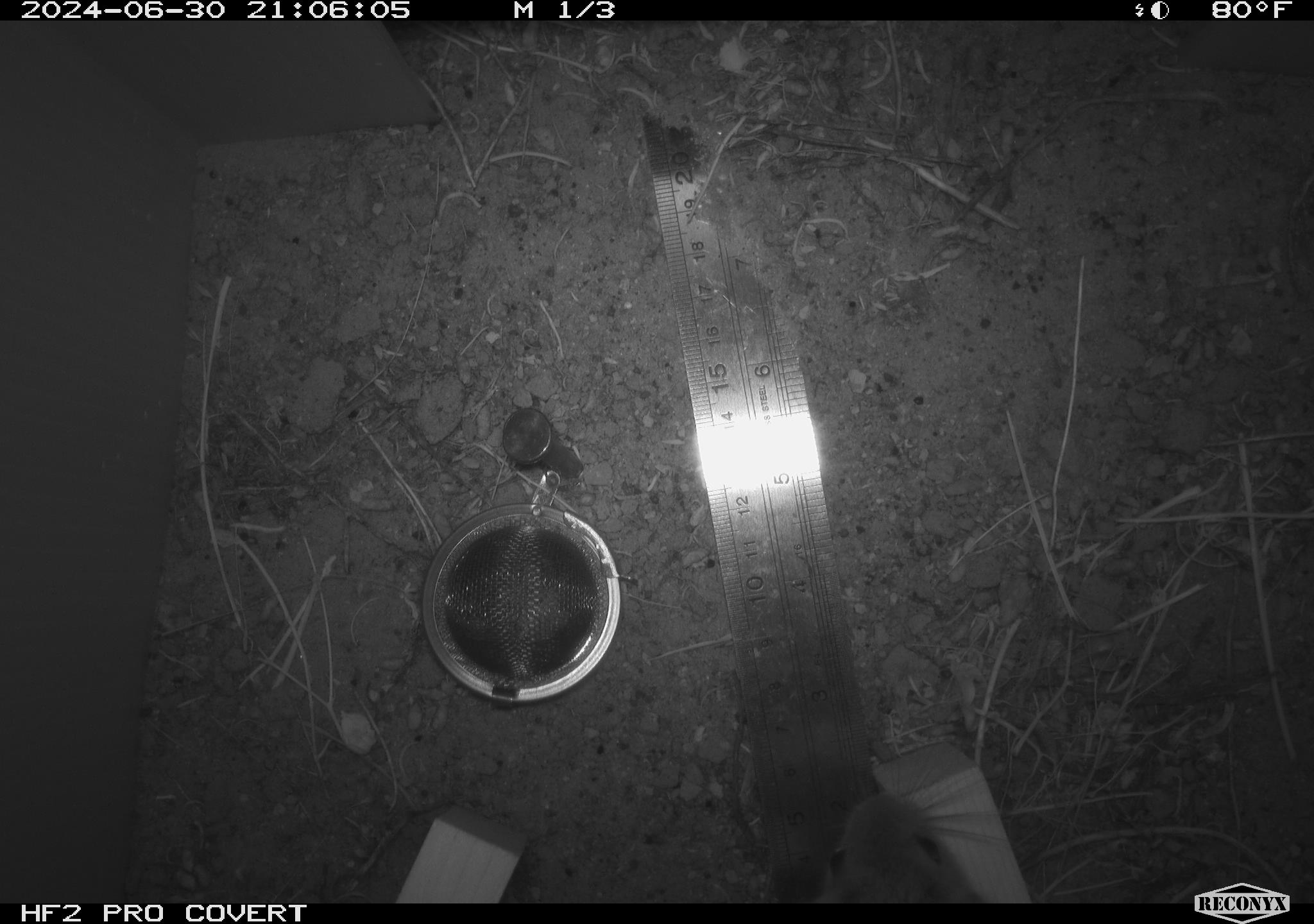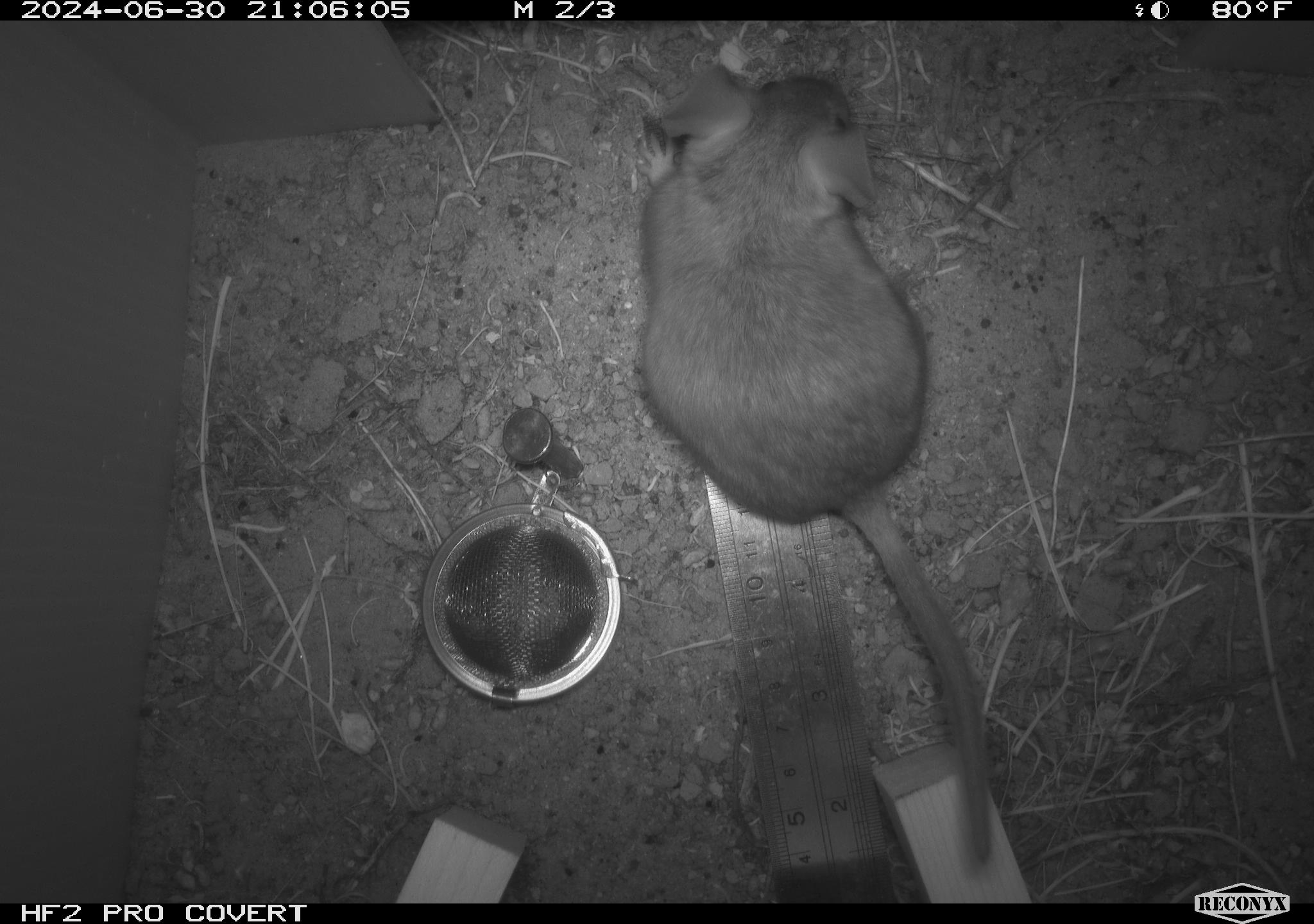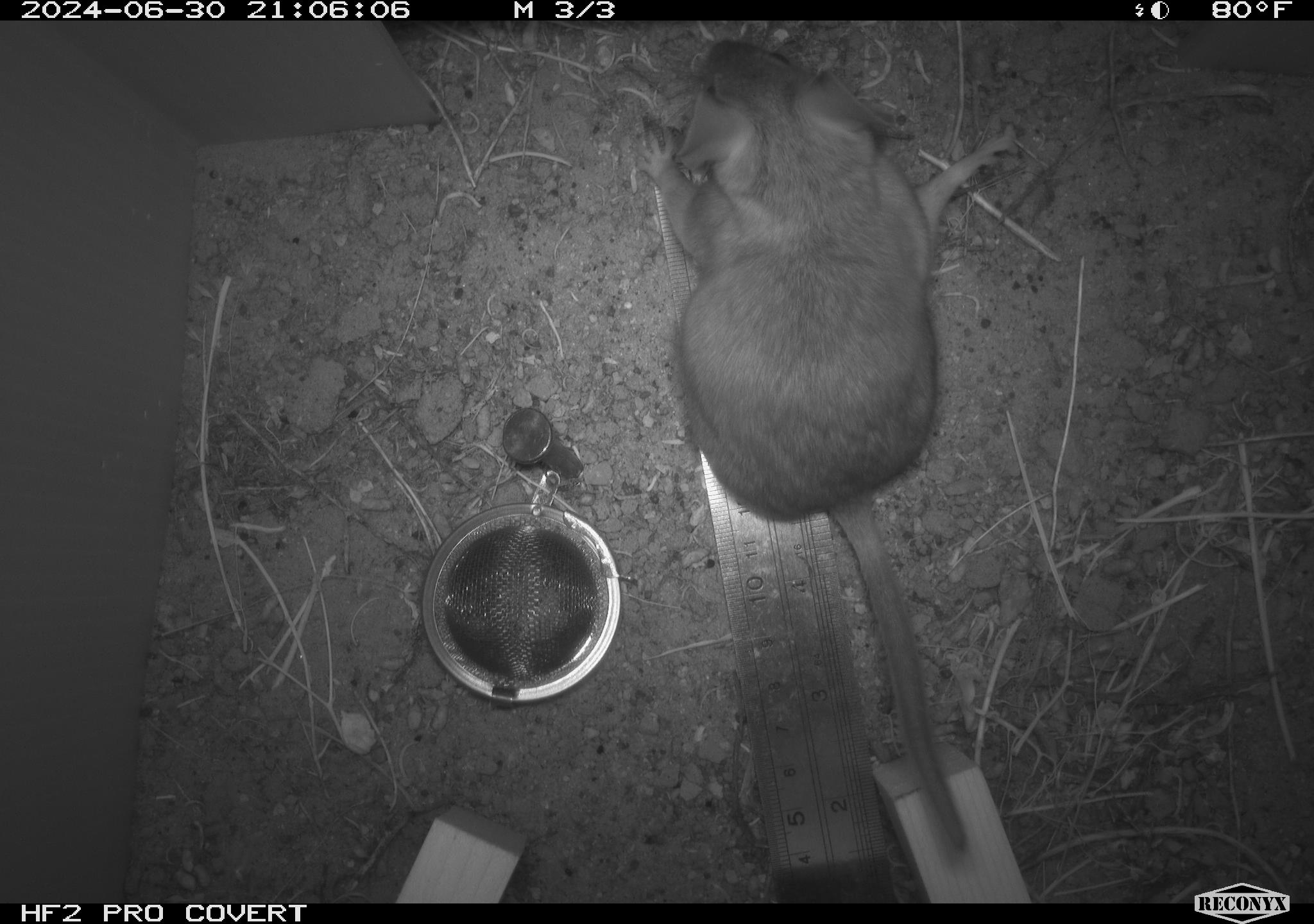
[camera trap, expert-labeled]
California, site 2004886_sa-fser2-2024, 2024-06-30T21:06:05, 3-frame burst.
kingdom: Animalia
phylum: Chordata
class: Mammalia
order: Rodentia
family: Cricetidae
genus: Neotoma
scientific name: Neotoma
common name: pack rat or woodrat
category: neotoma species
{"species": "neotoma species (pack rat or woodrat) (Neotoma)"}